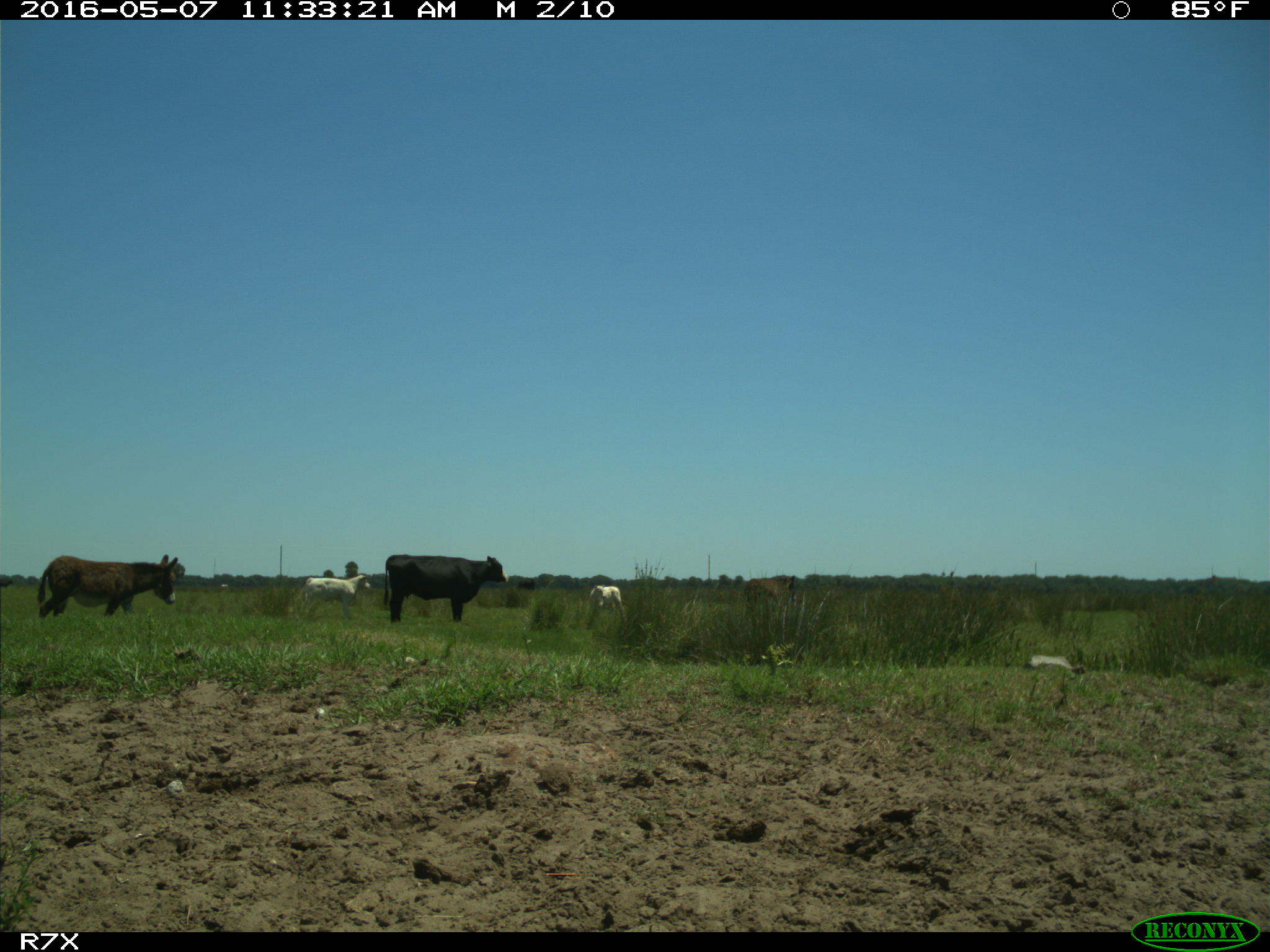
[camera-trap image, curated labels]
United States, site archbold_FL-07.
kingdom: Animalia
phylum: Chordata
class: Mammalia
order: Artiodactyla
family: Bovidae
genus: Bos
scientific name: Bos taurus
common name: domestic cow